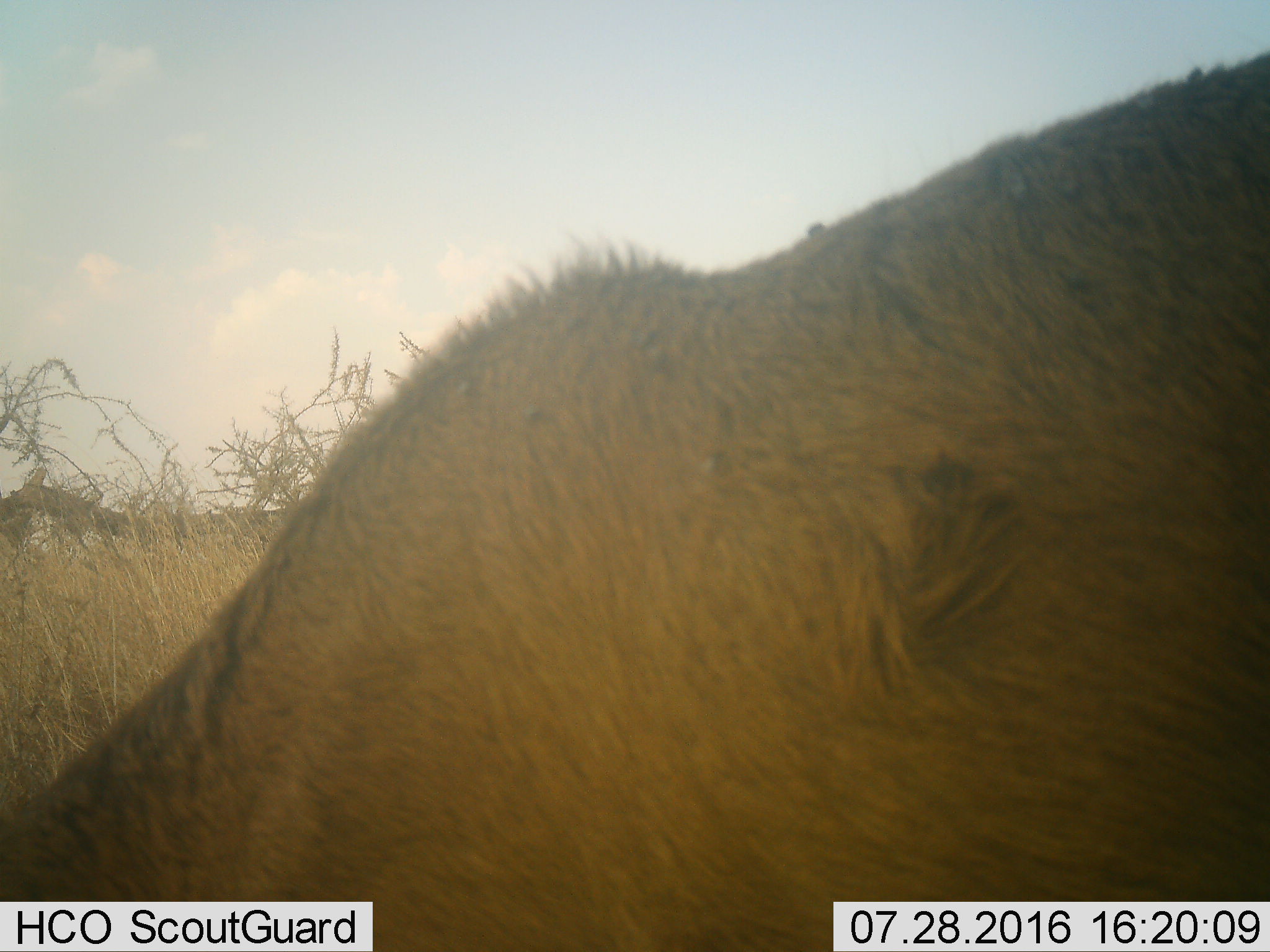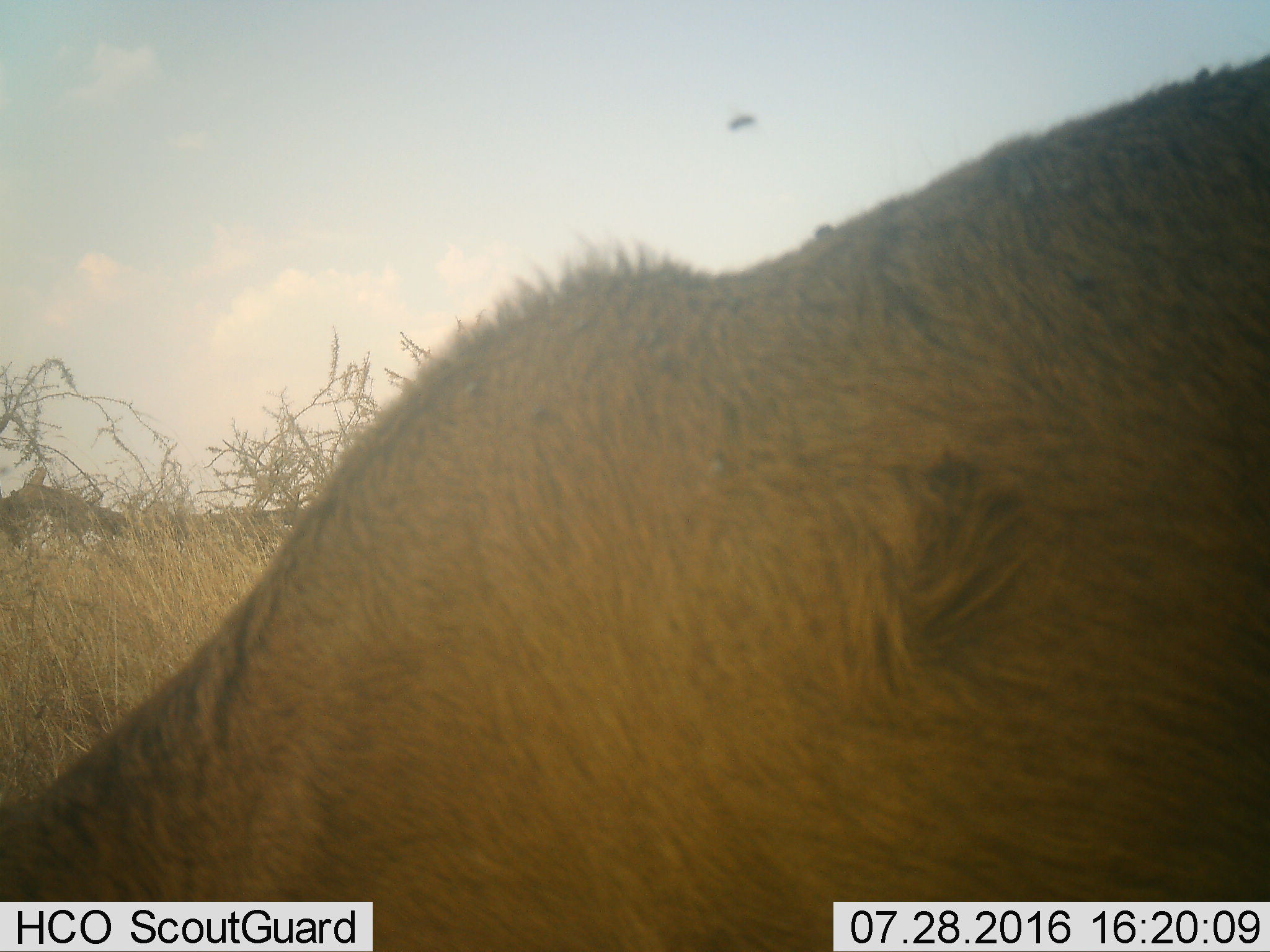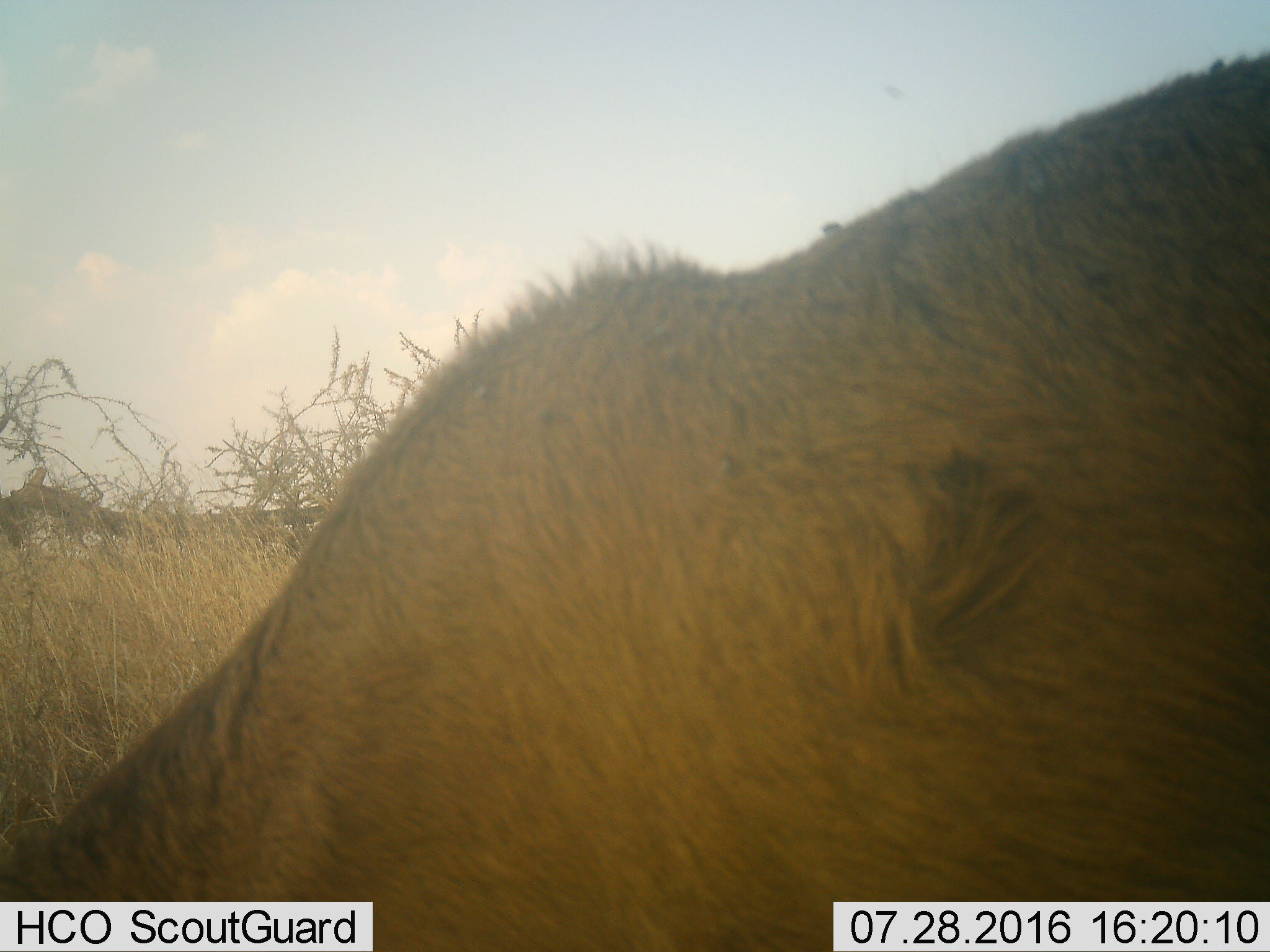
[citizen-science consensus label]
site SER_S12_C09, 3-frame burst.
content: unidentified animal